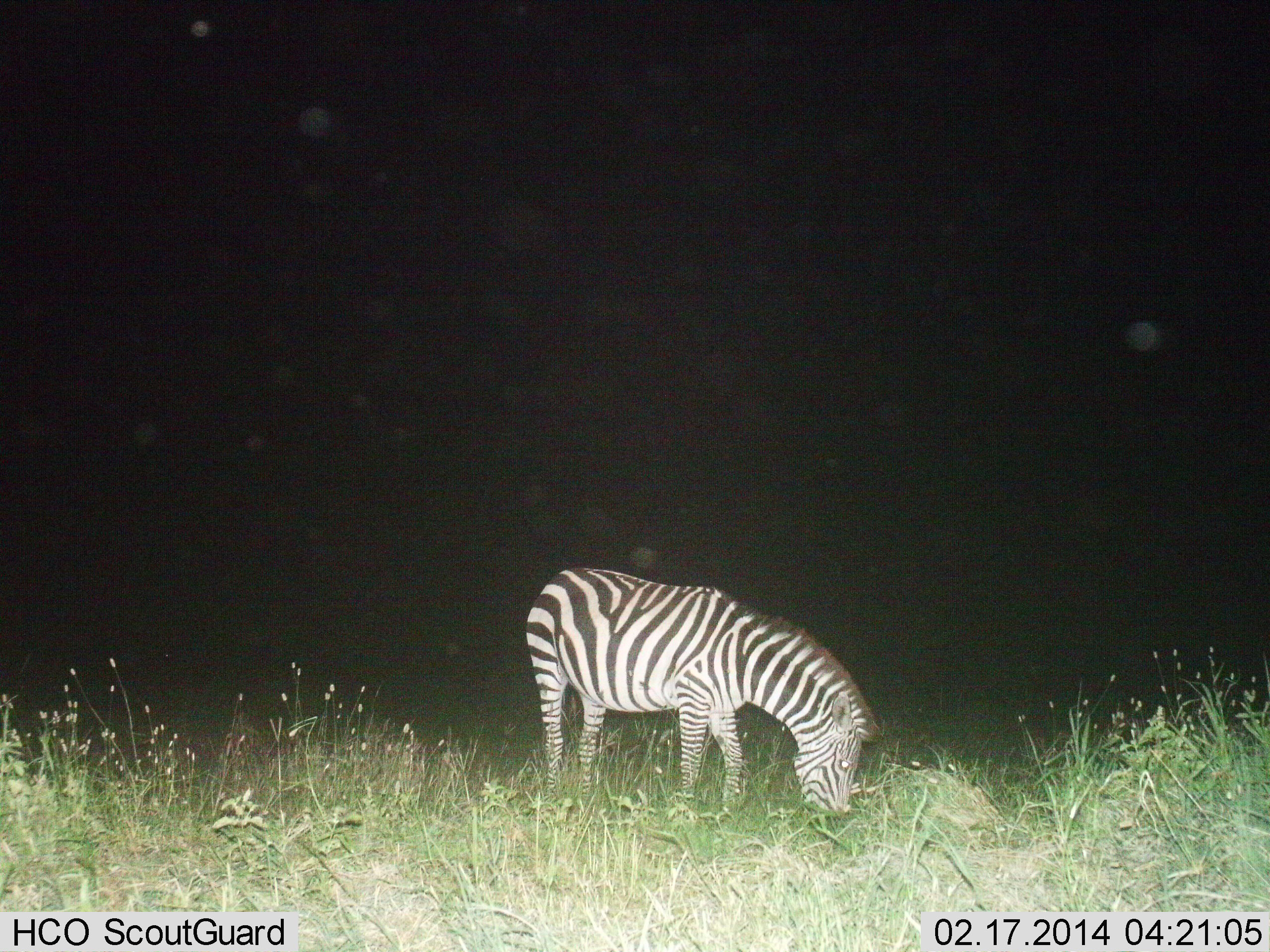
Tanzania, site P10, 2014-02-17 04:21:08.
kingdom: Animalia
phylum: Chordata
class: Mammalia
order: Perissodactyla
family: Equidae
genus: Equus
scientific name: Equus quagga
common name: plains zebra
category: zebra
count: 1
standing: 30%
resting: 0%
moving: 0%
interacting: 0%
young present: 0%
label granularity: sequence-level